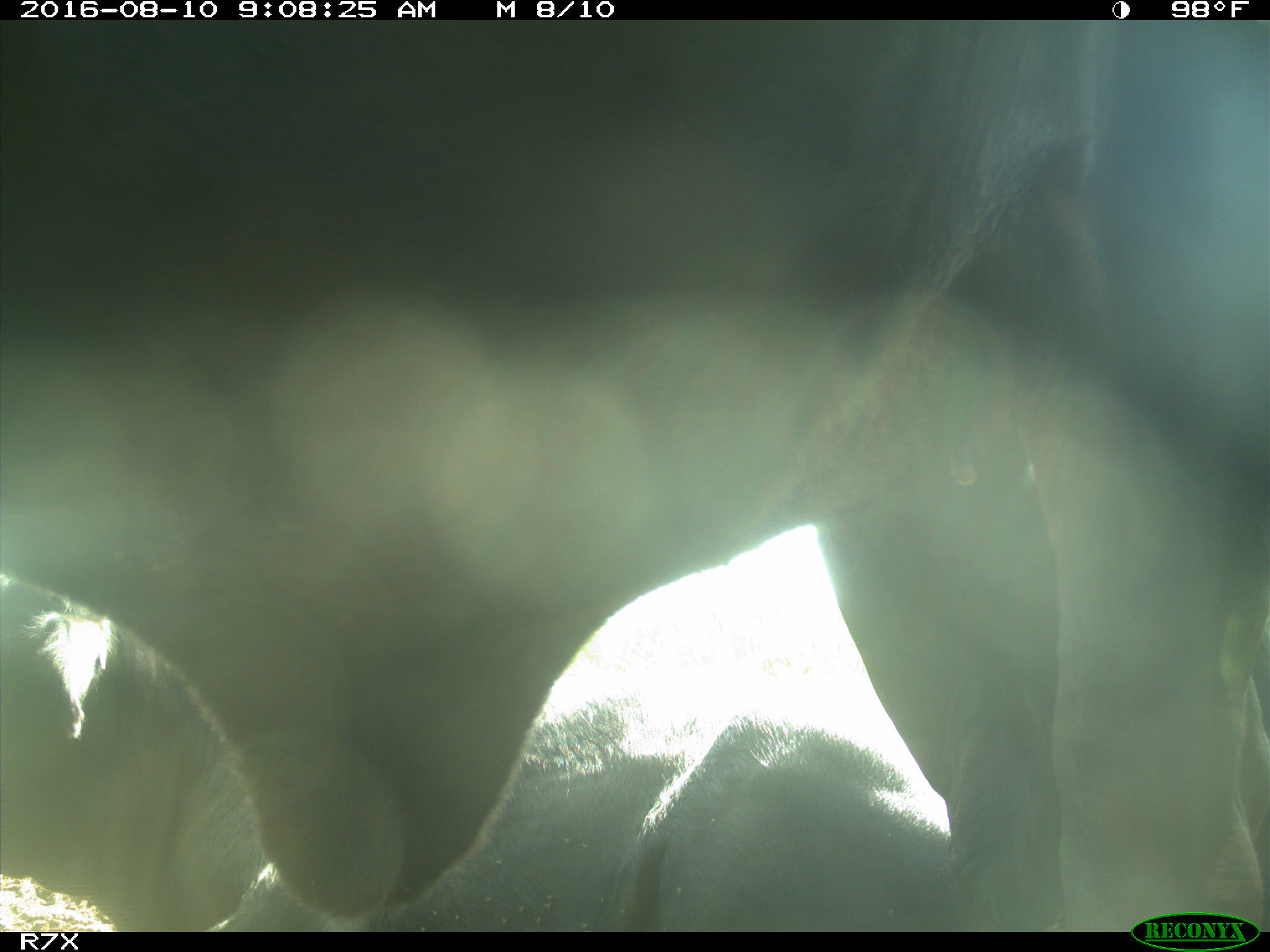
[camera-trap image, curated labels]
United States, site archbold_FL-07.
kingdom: Animalia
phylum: Chordata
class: Mammalia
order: Artiodactyla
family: Bovidae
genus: Bos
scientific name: Bos taurus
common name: domestic cow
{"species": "Bos taurus (domestic cow)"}